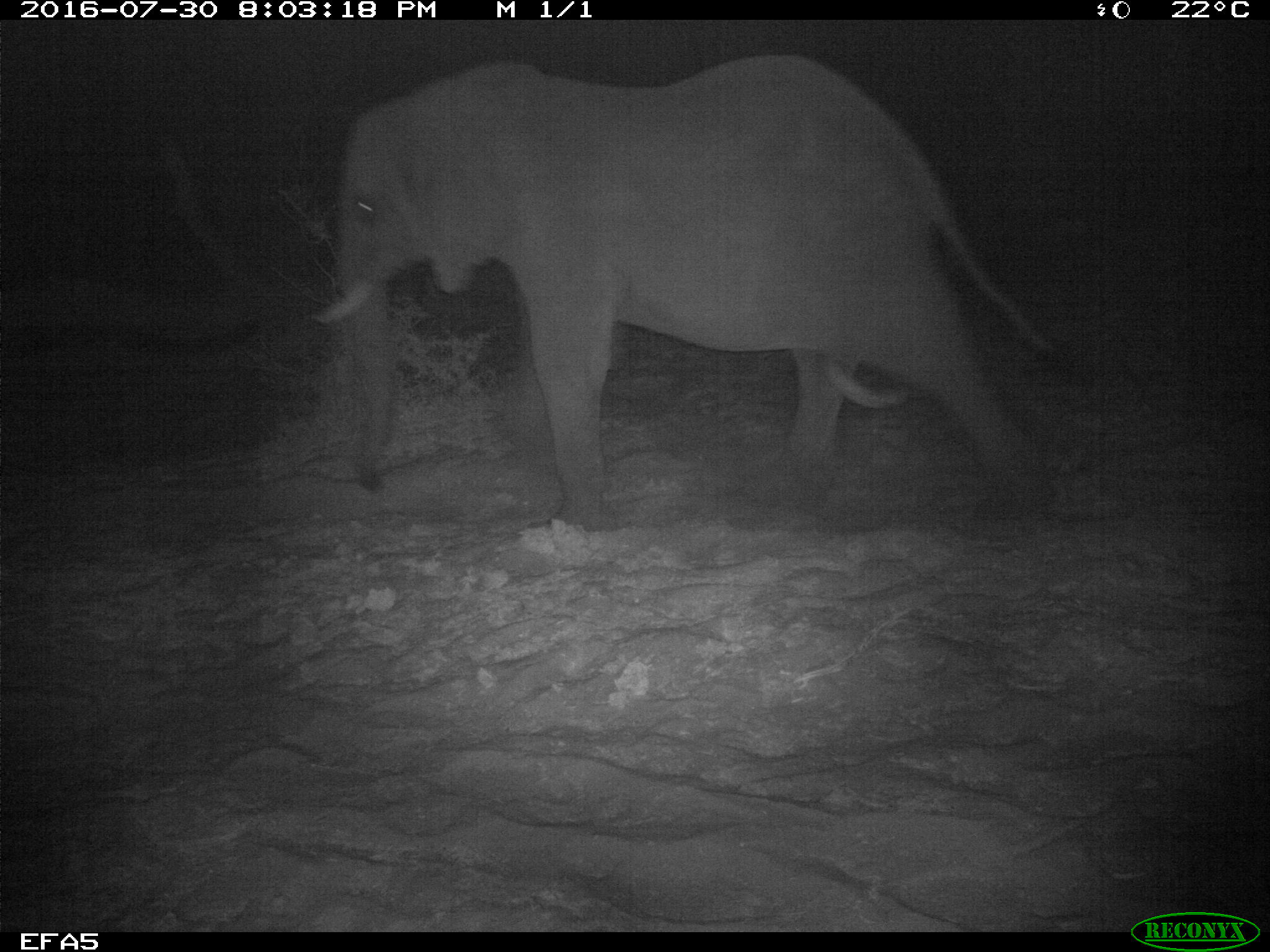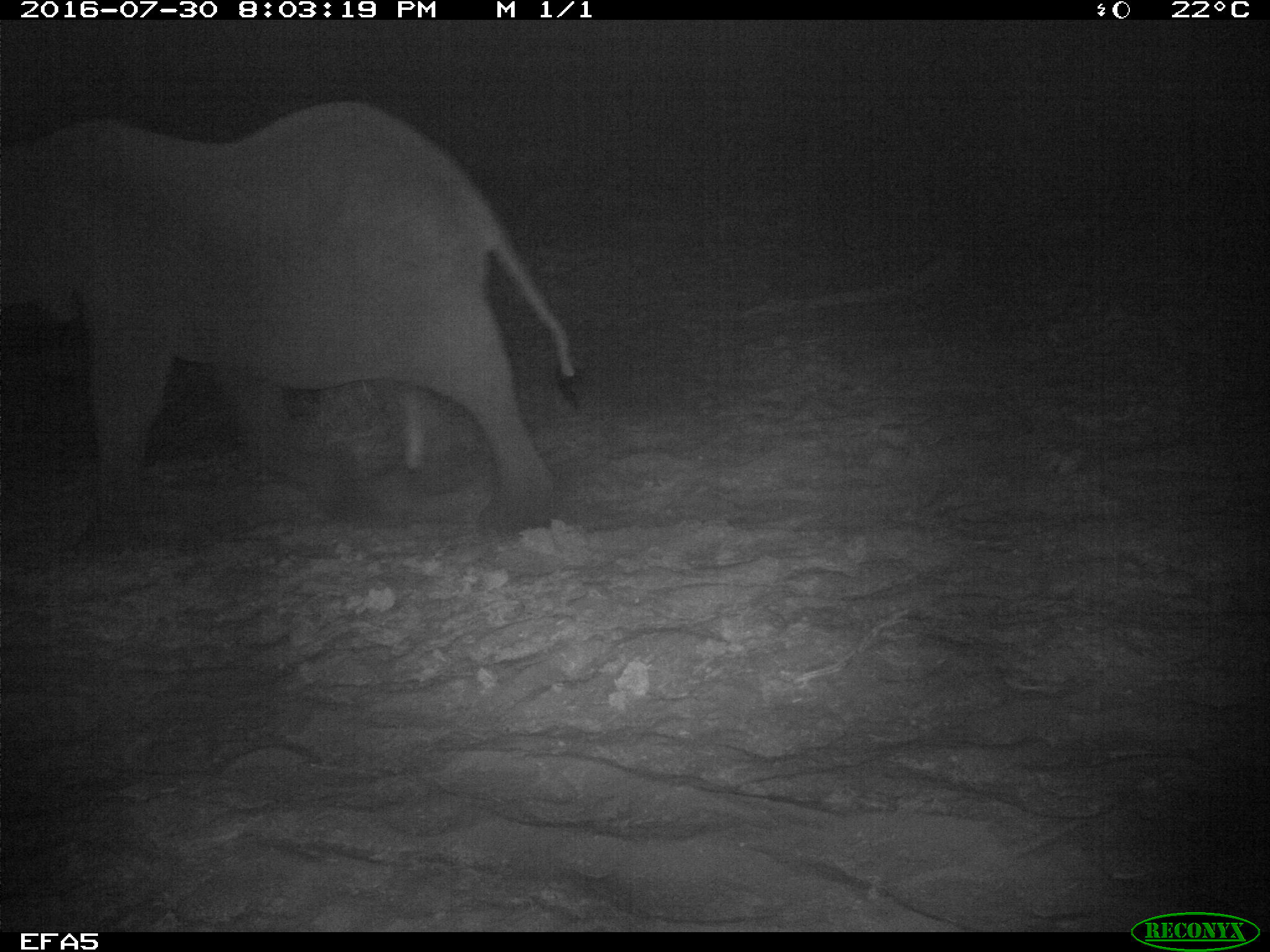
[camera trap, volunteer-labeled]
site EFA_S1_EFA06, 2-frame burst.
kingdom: Animalia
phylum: Chordata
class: Mammalia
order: Proboscidea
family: Elephantidae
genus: Loxodonta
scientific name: Loxodonta africana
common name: african bush elephant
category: elephant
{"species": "elephant (african bush elephant) (Loxodonta africana)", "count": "1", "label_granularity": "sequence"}